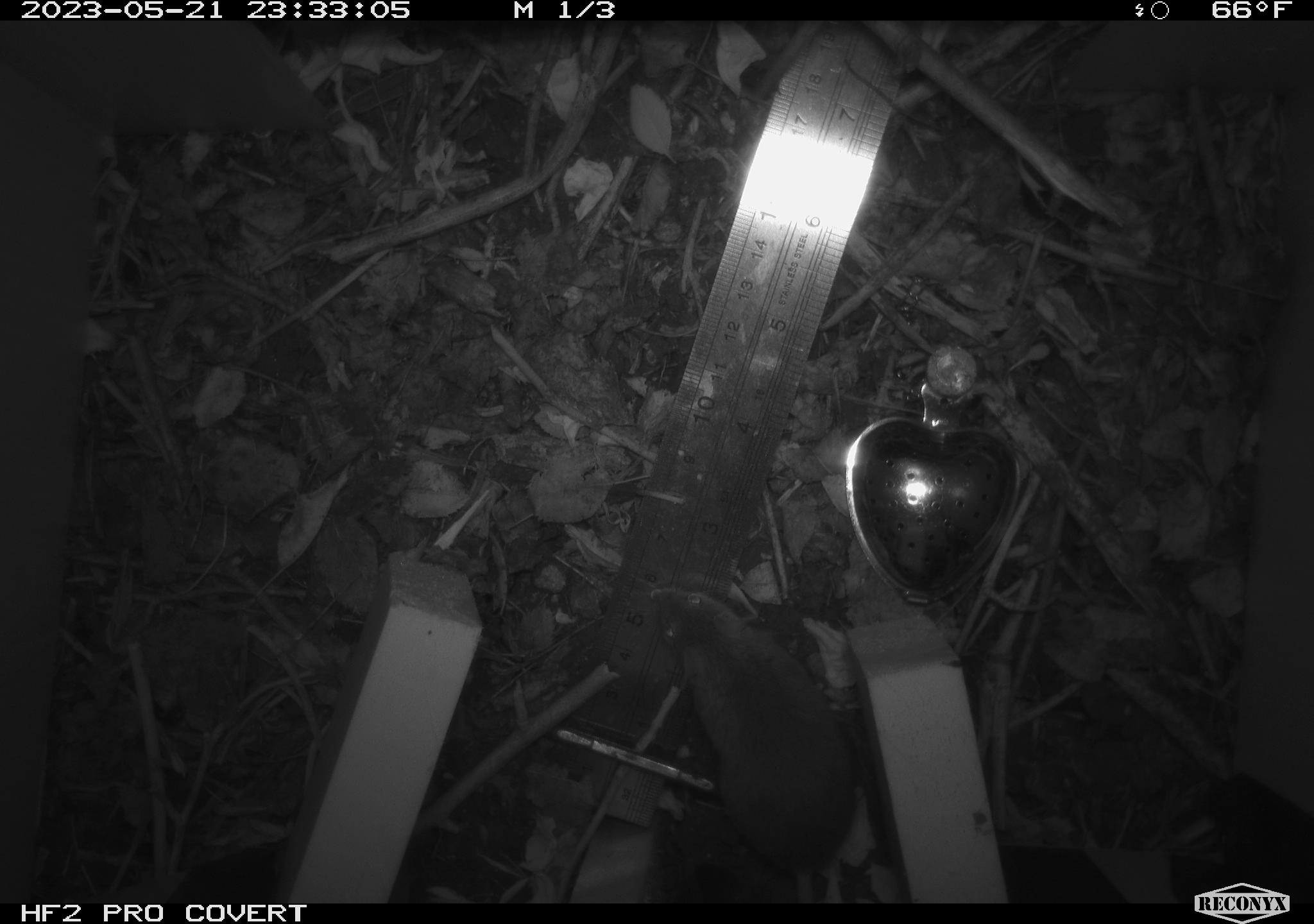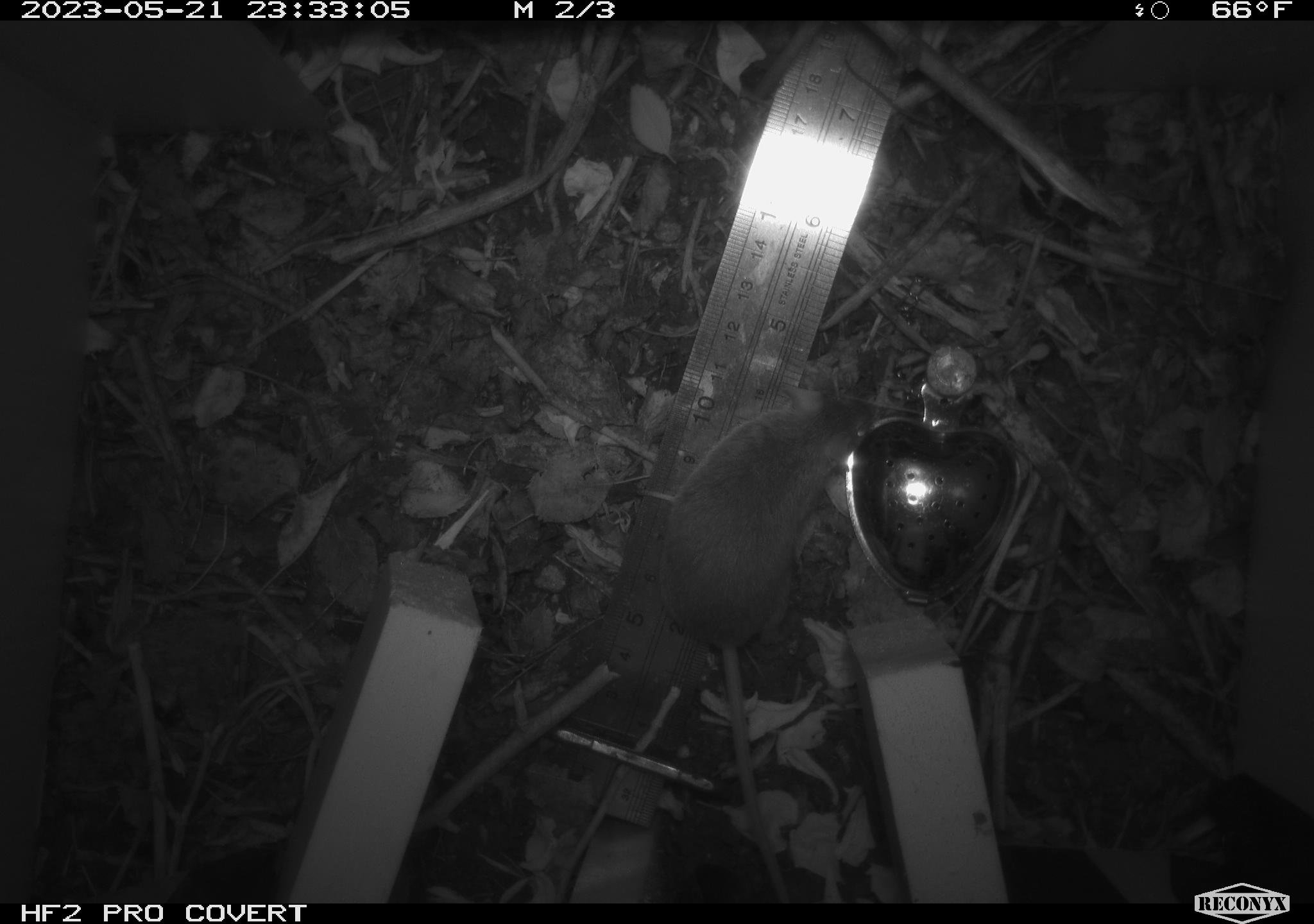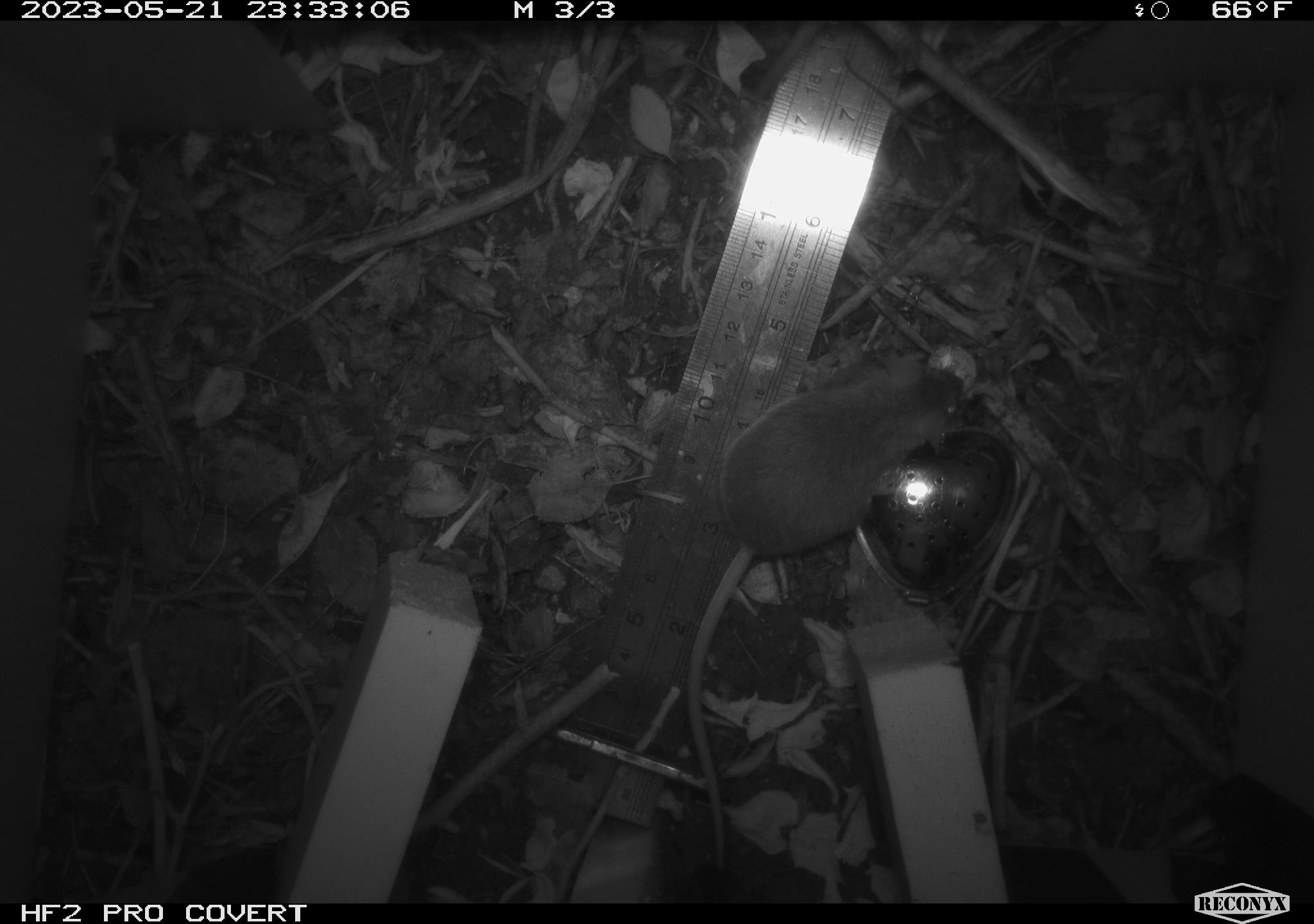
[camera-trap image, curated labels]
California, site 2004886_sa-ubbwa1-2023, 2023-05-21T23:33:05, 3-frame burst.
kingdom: Animalia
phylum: Chordata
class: Mammalia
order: Rodentia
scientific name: Rodentia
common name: mouse species